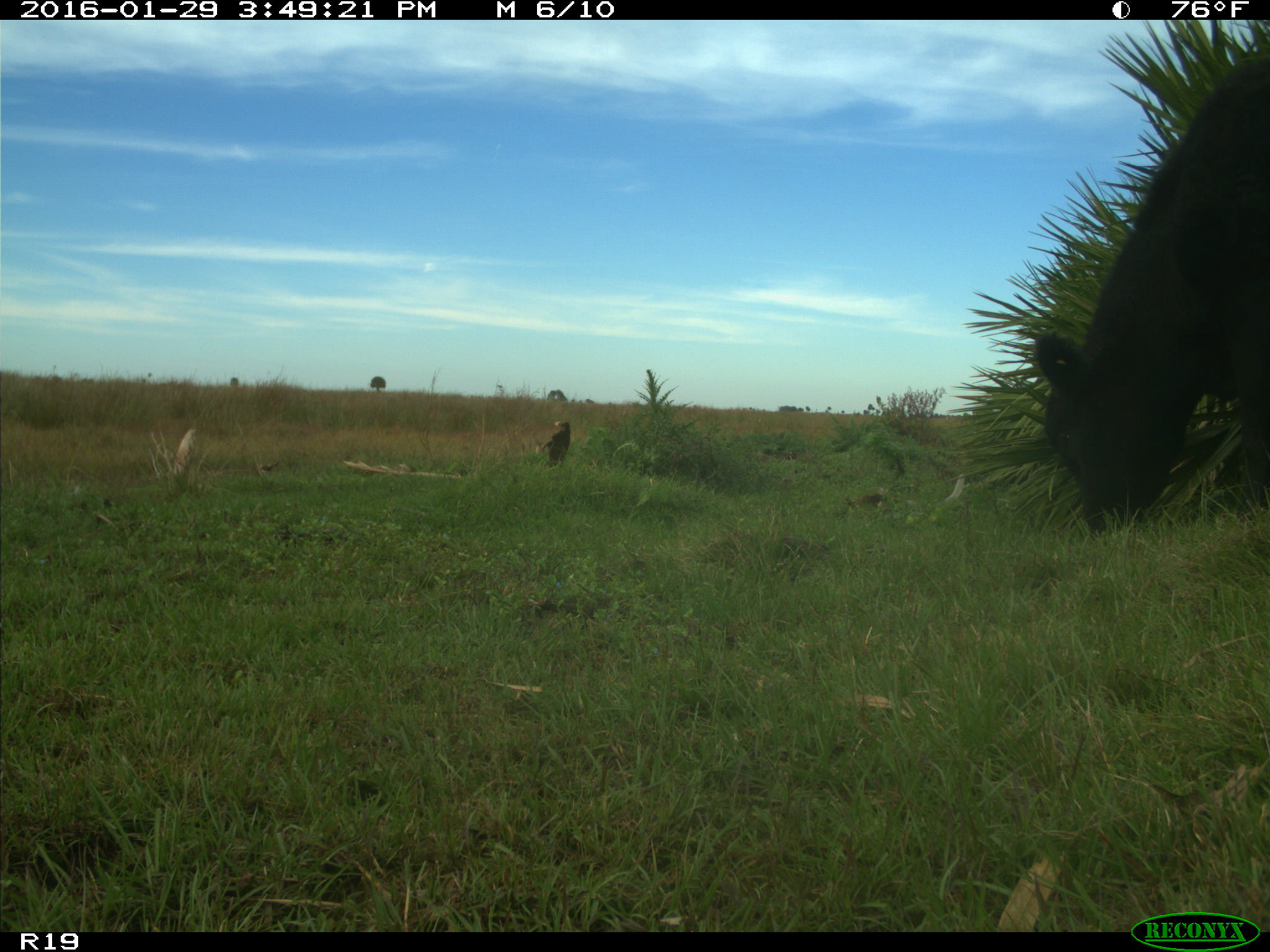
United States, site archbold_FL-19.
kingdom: Animalia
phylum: Chordata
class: Mammalia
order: Artiodactyla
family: Bovidae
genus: Bos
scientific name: Bos taurus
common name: domestic cow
Bos taurus (domestic cow).